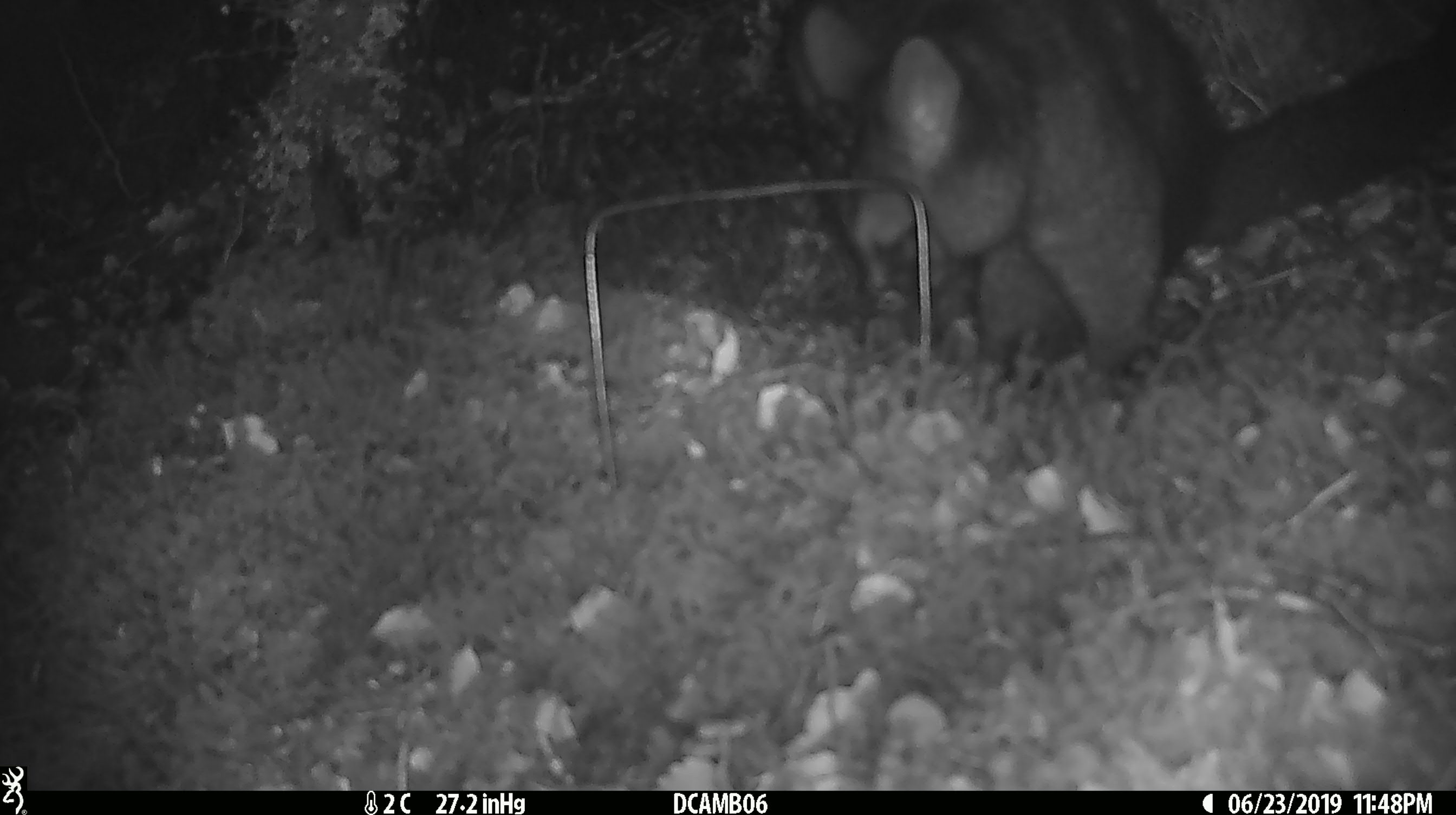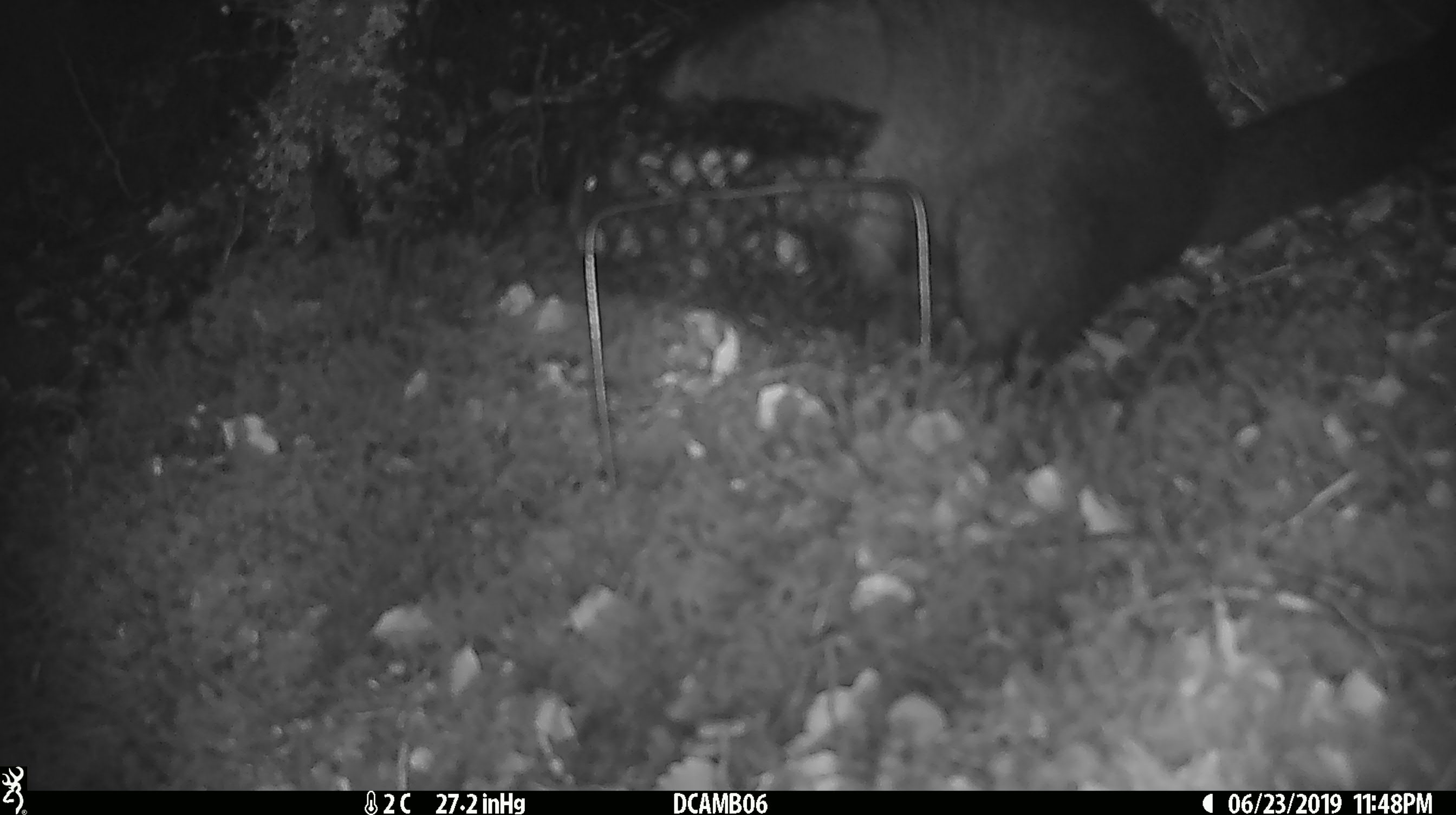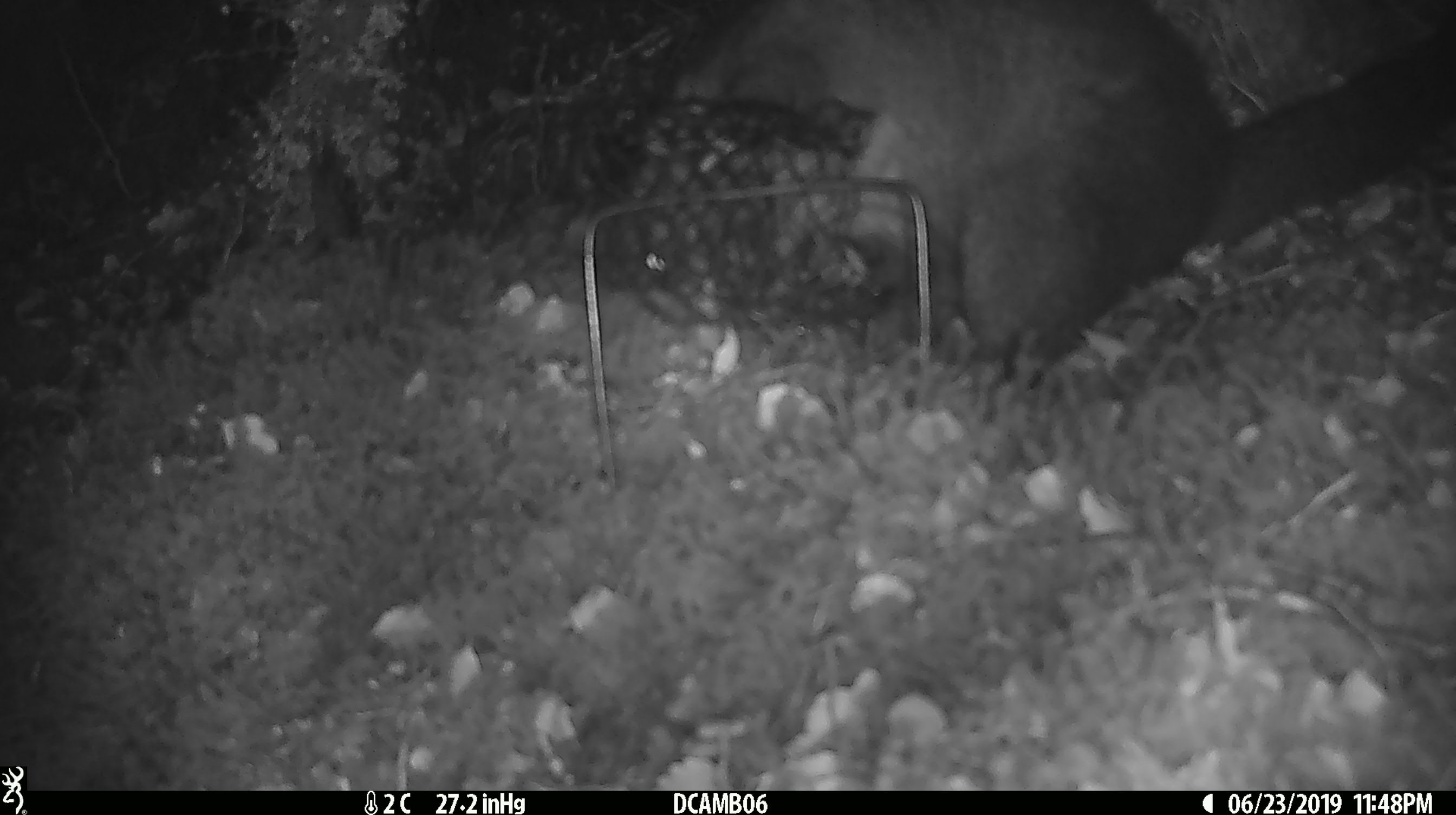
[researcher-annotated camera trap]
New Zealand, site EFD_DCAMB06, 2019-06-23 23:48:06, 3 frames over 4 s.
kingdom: Animalia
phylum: Chordata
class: Mammalia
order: Diprotodontia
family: Phalangeridae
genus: Trichosurus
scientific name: Trichosurus vulpecula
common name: common brushtail possum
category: possum